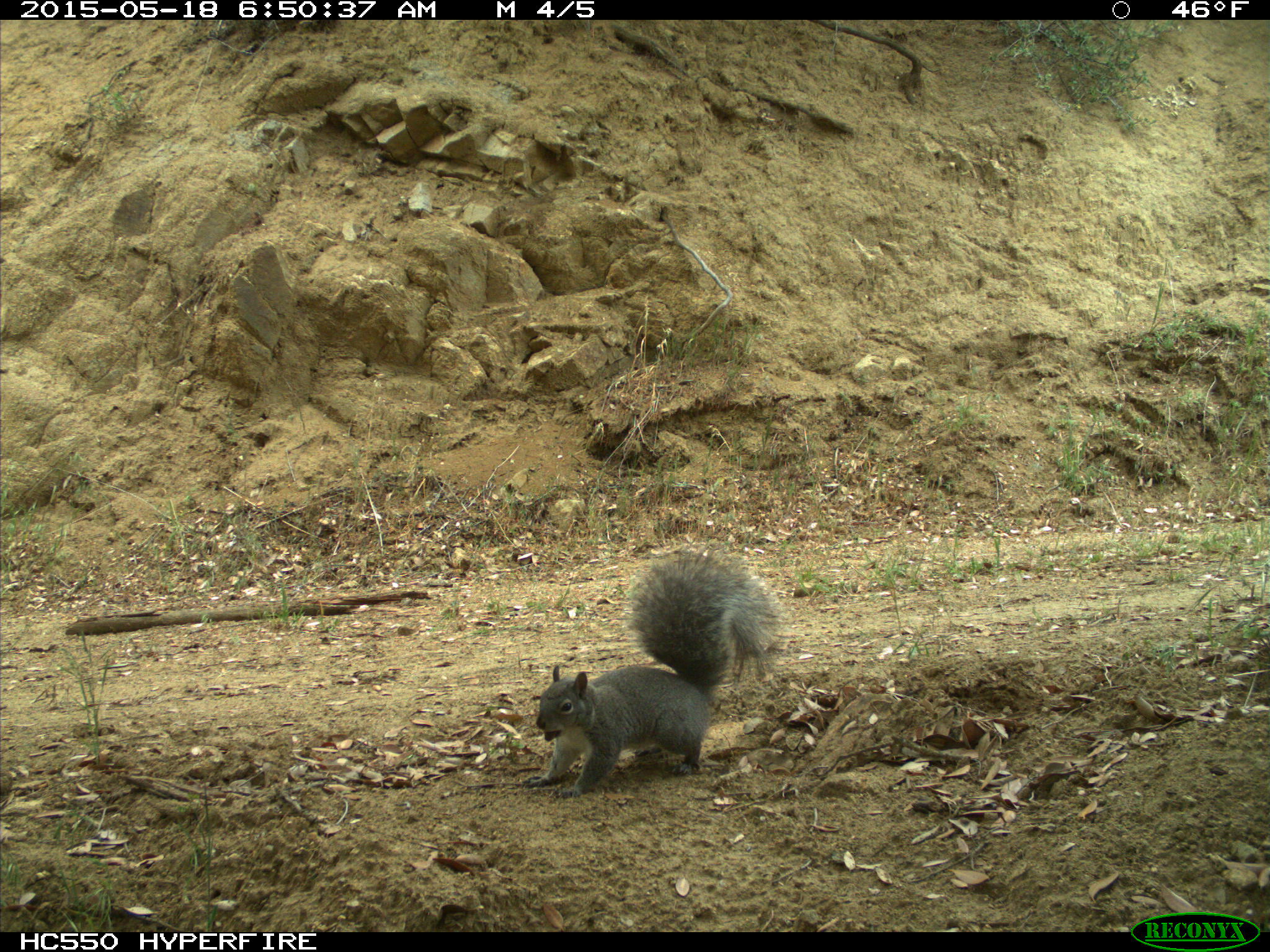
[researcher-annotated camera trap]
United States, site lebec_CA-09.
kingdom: Animalia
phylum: Chordata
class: Mammalia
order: Rodentia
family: Sciuridae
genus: Sciurus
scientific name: Sciurus carolinensis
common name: eastern gray squirrel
Sciurus carolinensis (eastern gray squirrel).